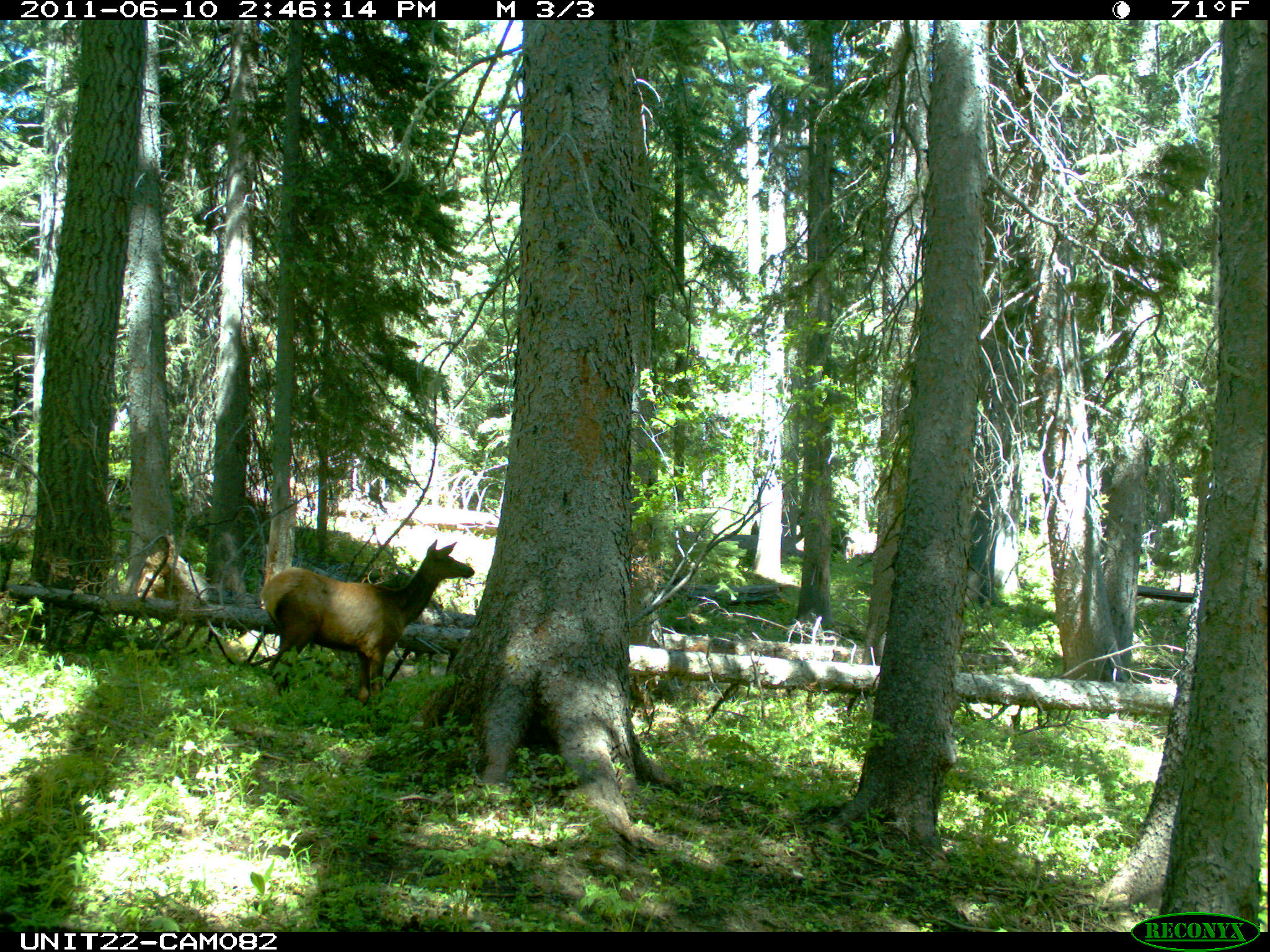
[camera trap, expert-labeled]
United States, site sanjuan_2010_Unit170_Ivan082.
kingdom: Animalia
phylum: Chordata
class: Mammalia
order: Artiodactyla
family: Cervidae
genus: Cervus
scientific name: Cervus elaphus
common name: red deer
Cervus elaphus (red deer).